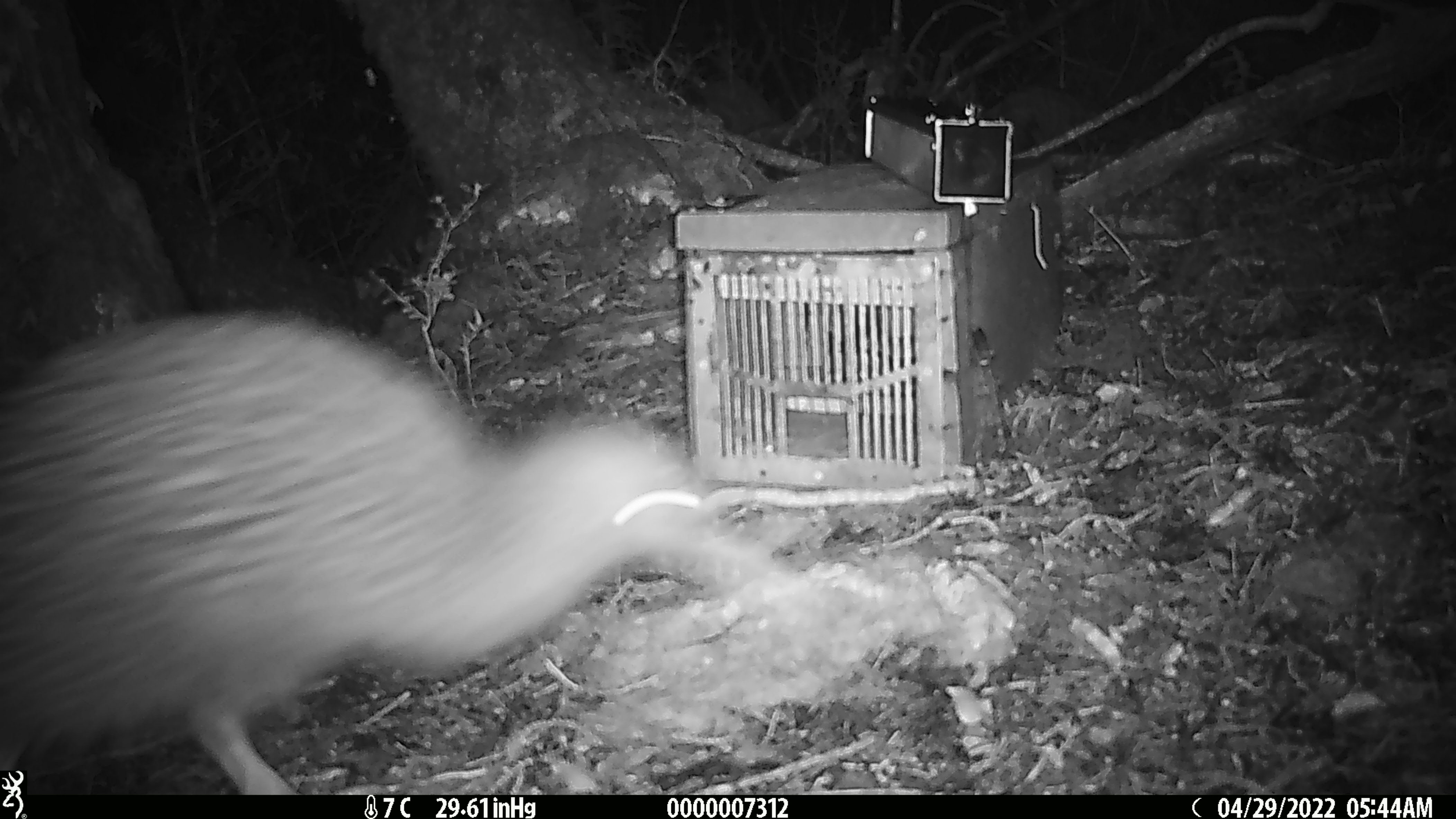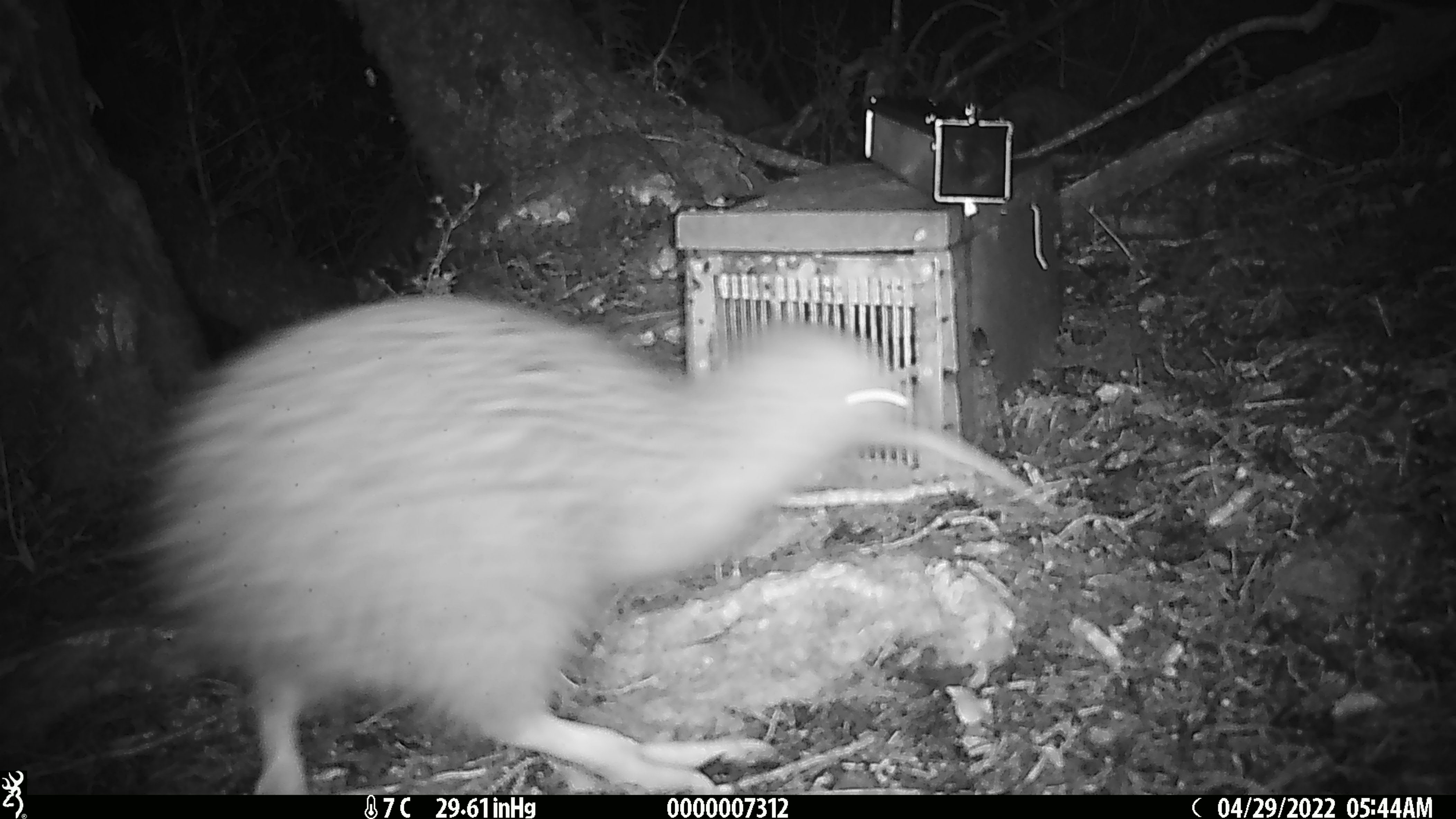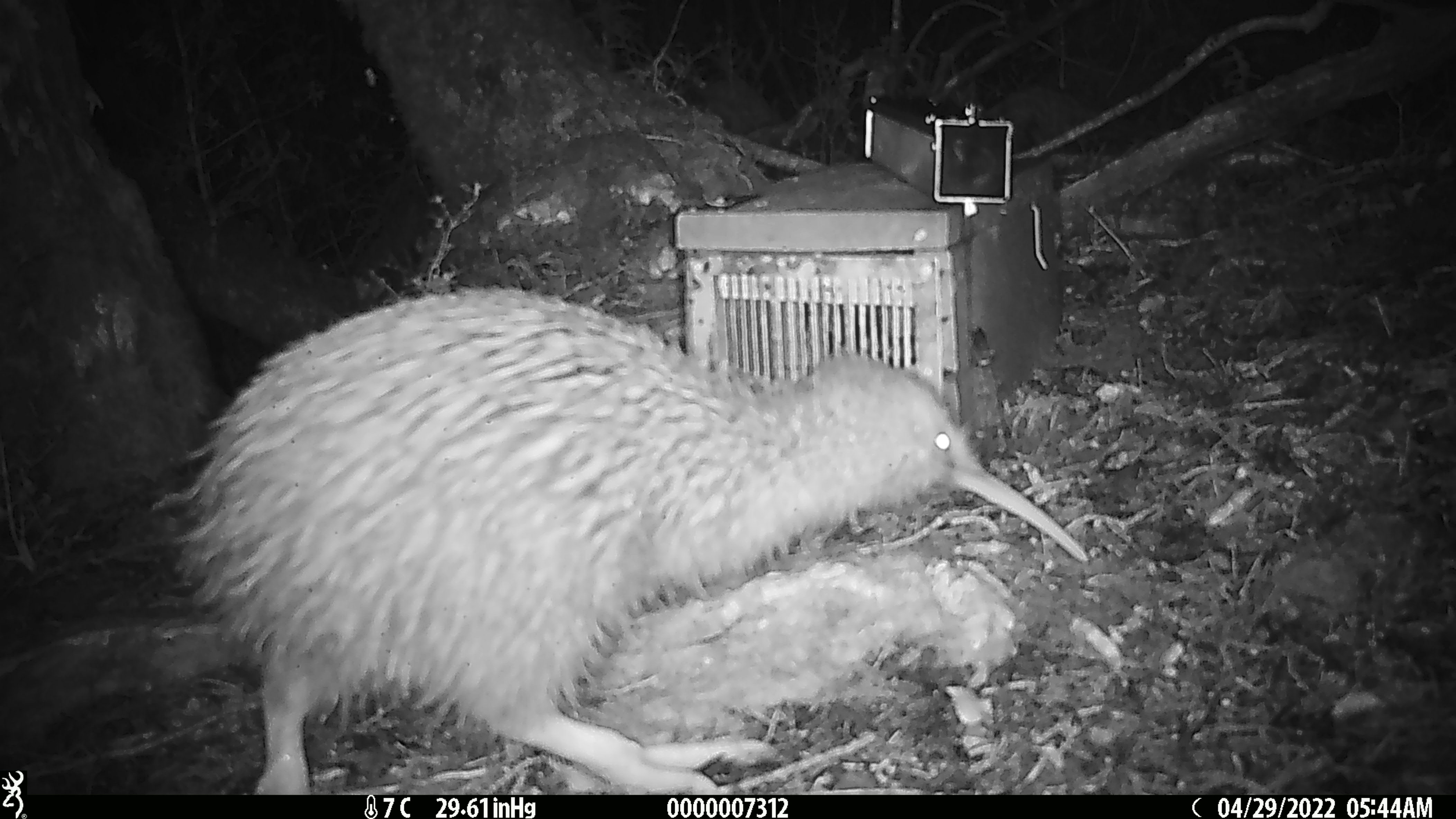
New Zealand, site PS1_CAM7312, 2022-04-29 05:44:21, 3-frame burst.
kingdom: Animalia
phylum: Chordata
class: Aves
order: Apterygiformes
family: Apterygidae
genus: Apteryx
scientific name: Apteryx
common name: kiwi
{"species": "kiwi (Apteryx)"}